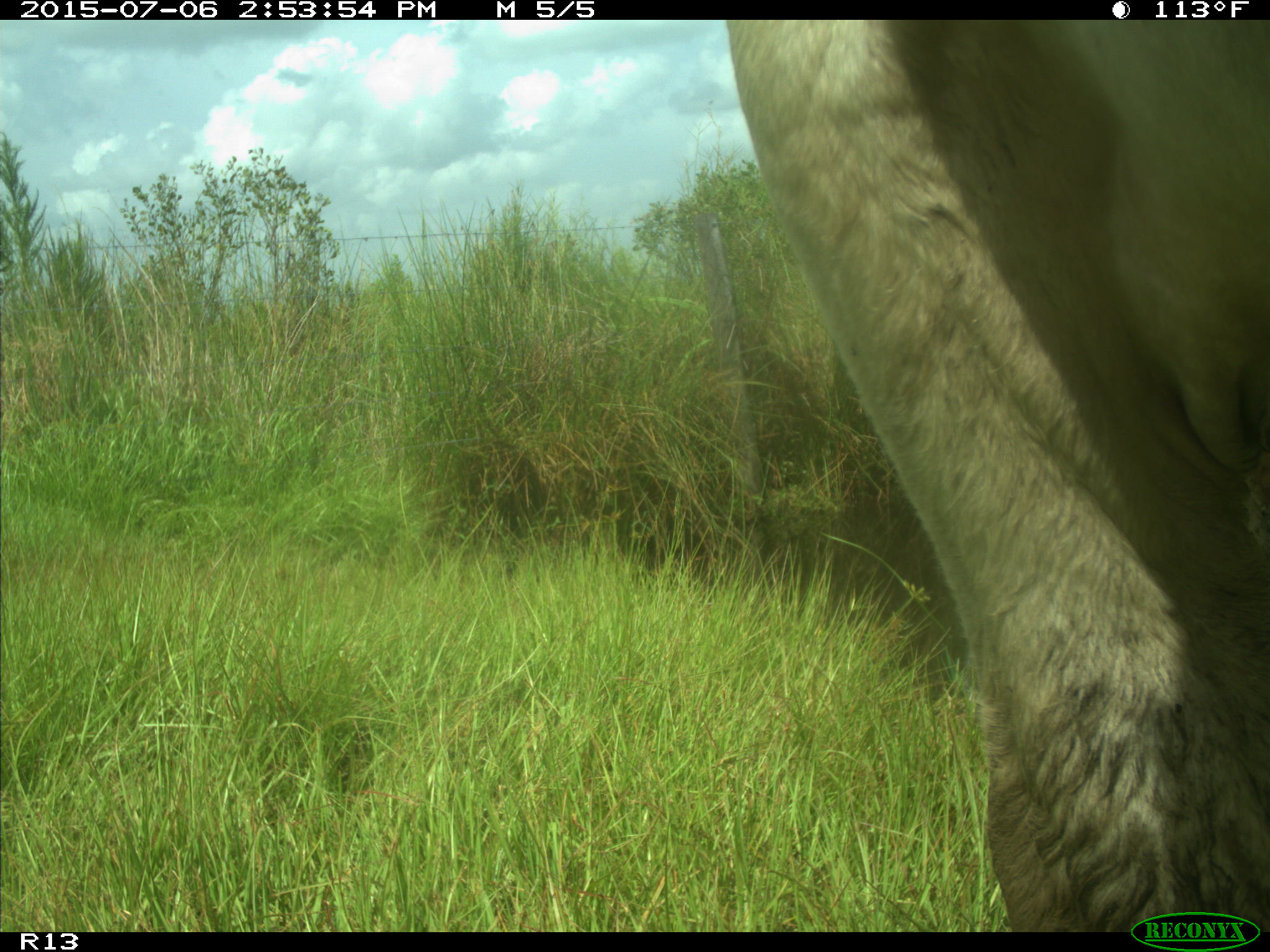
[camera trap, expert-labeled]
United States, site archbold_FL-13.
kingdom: Animalia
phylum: Chordata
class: Mammalia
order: Artiodactyla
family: Bovidae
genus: Bos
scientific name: Bos taurus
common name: domestic cow